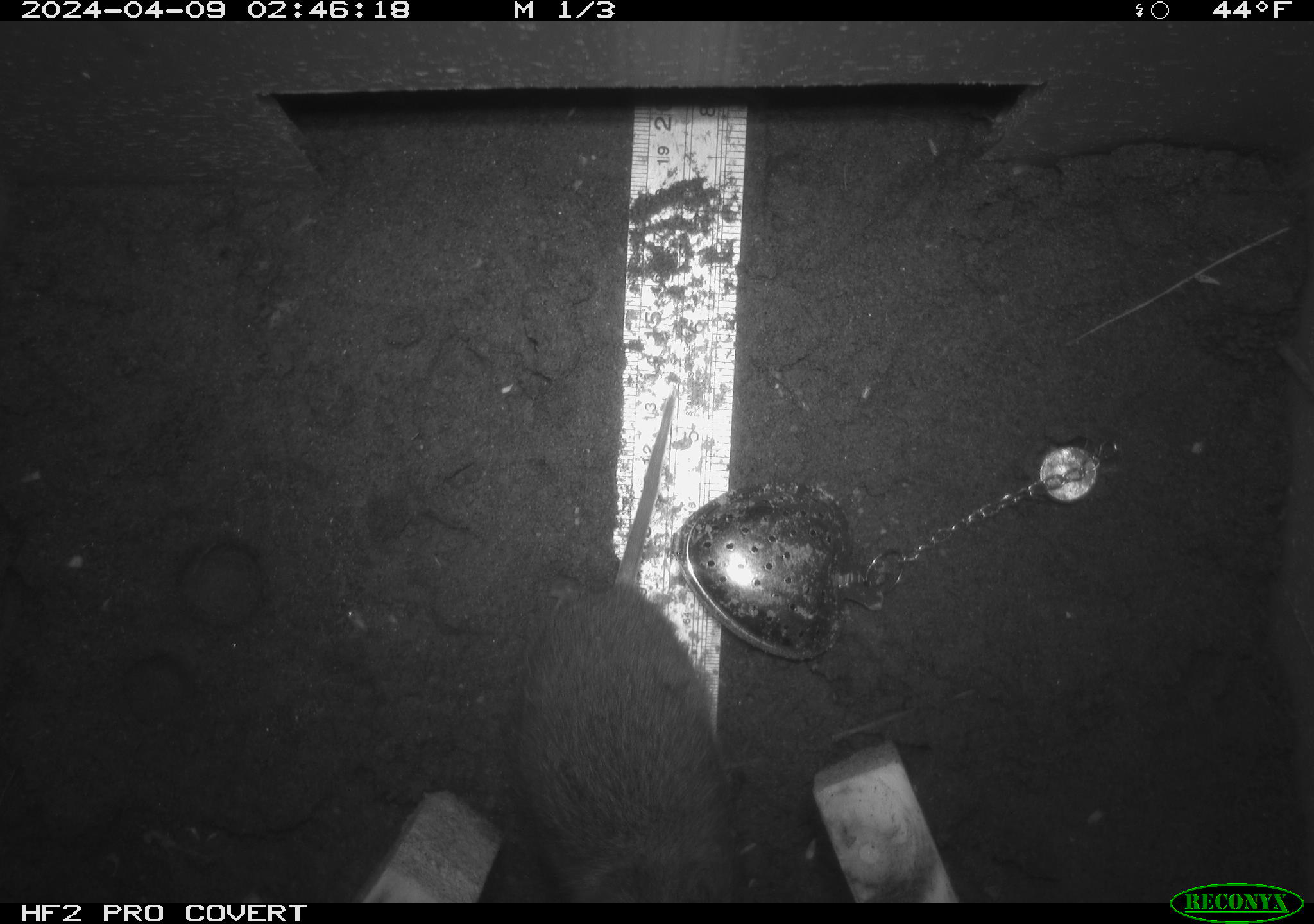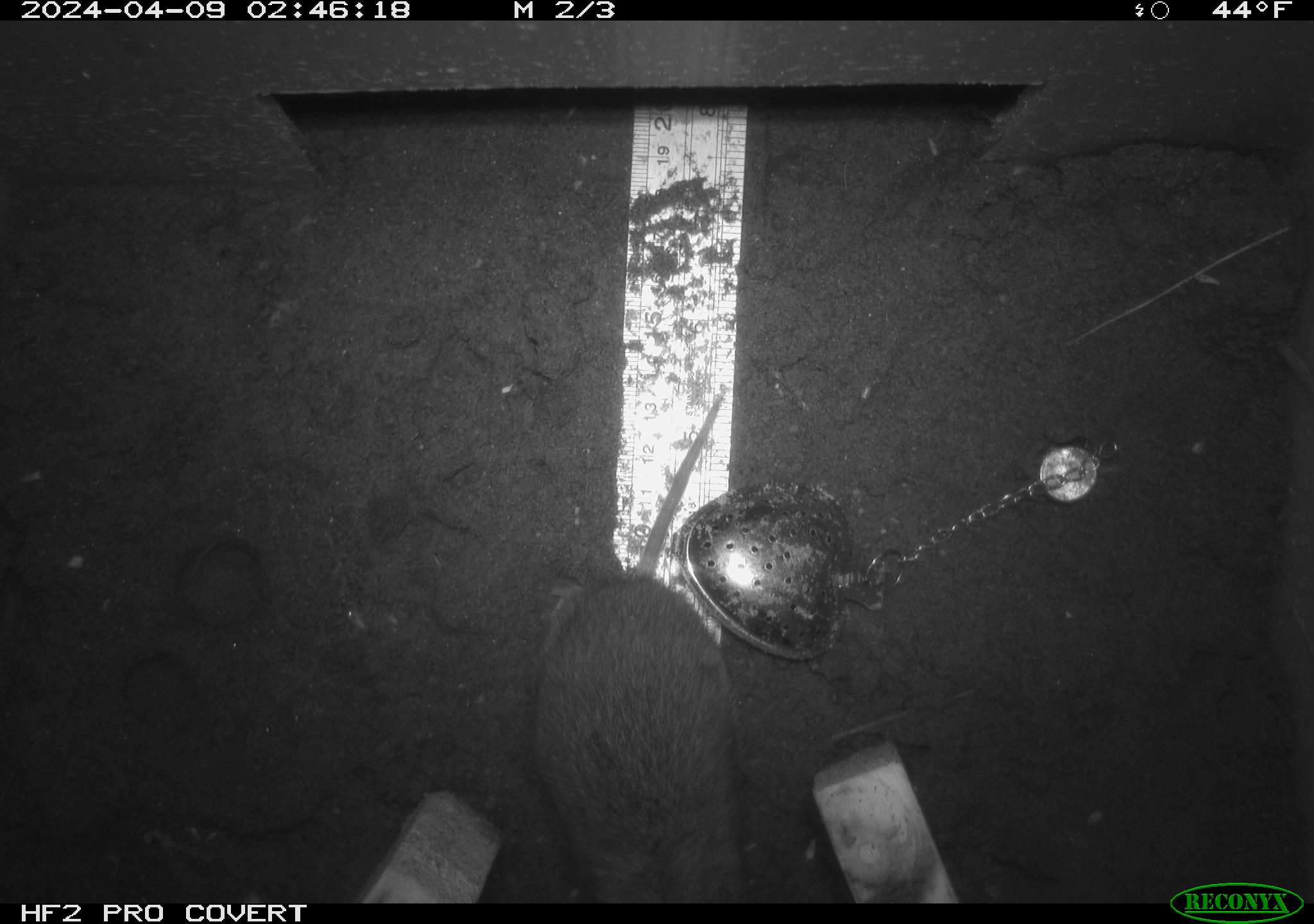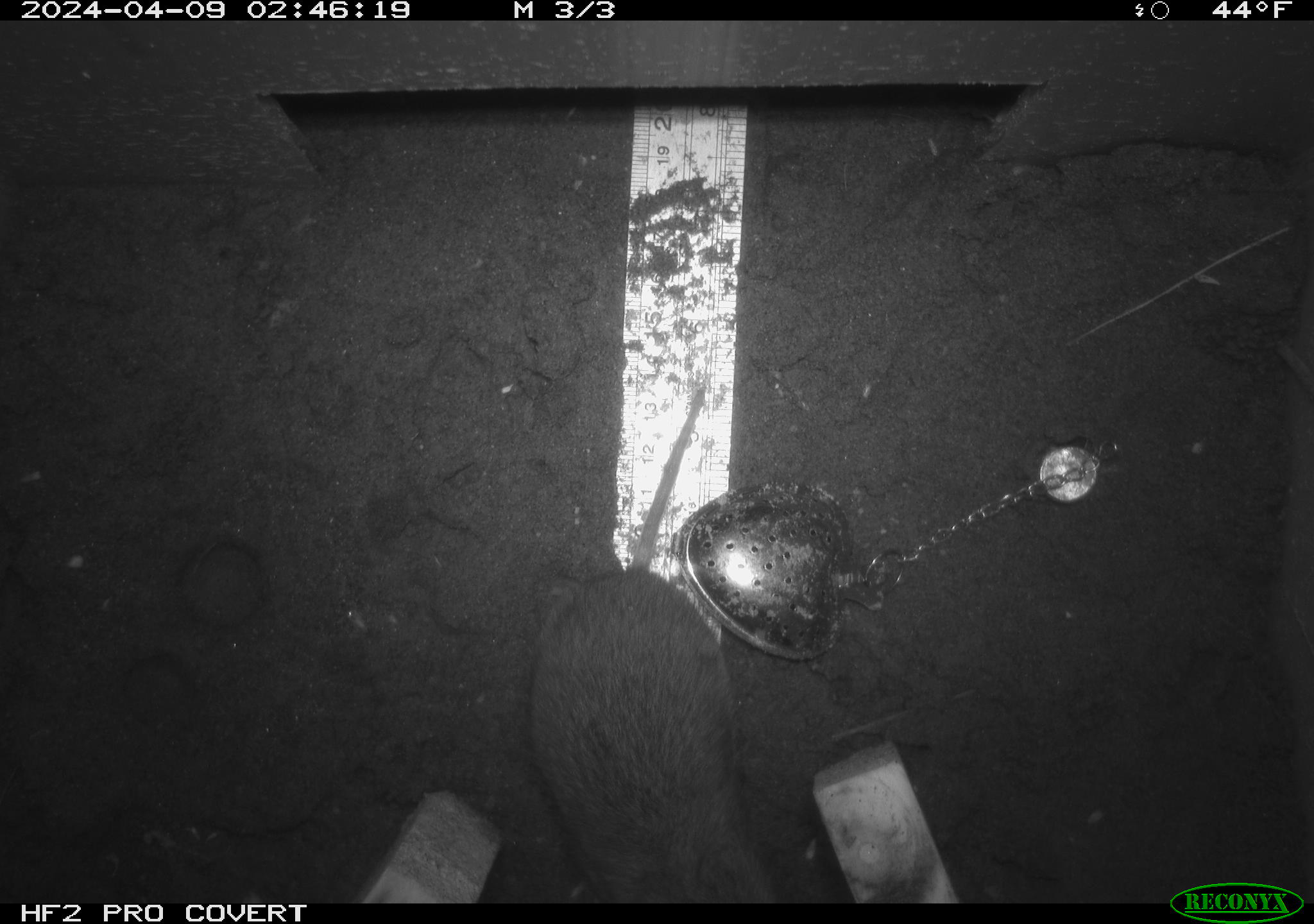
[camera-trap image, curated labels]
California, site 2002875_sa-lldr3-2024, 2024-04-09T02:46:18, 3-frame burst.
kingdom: Animalia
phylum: Chordata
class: Mammalia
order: Rodentia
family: Cricetidae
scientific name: Arvicolinae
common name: voles, lemmings, and muskrats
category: arvicolinae subfamily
Arvicolinae subfamily (voles, lemmings, and muskrats) (Arvicolinae).